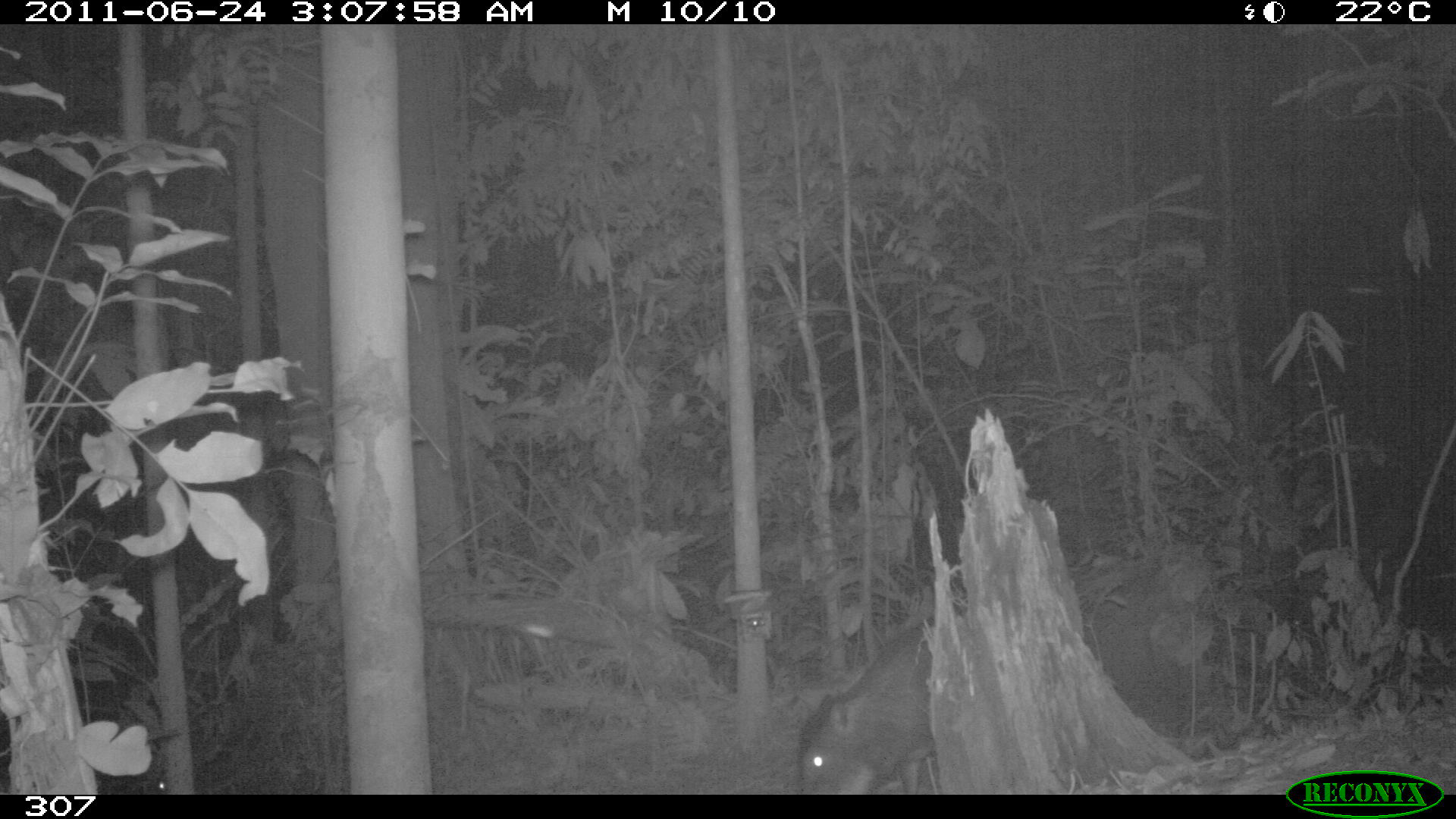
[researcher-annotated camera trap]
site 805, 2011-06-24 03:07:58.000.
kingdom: Animalia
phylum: Chordata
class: Mammalia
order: Artiodactyla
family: Tayassuidae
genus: Tayassu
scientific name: Tayassu pecari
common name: white-lipped peccary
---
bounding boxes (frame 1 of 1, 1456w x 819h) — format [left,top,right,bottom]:
tayassu pecari: [786,602,968,793]